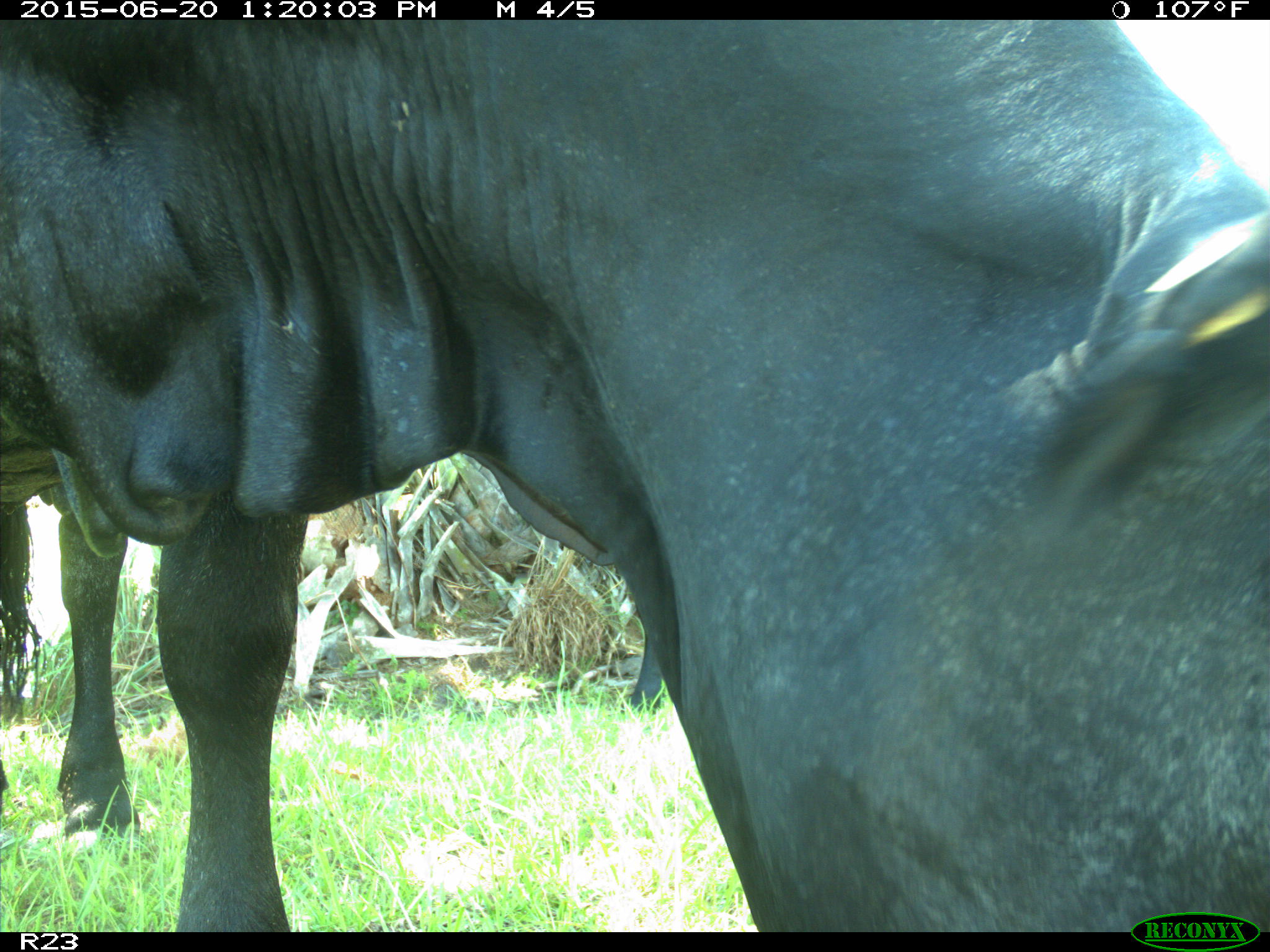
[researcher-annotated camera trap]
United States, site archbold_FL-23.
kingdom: Animalia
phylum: Chordata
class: Mammalia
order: Artiodactyla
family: Bovidae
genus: Bos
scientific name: Bos taurus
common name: domestic cow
Bos taurus (domestic cow).